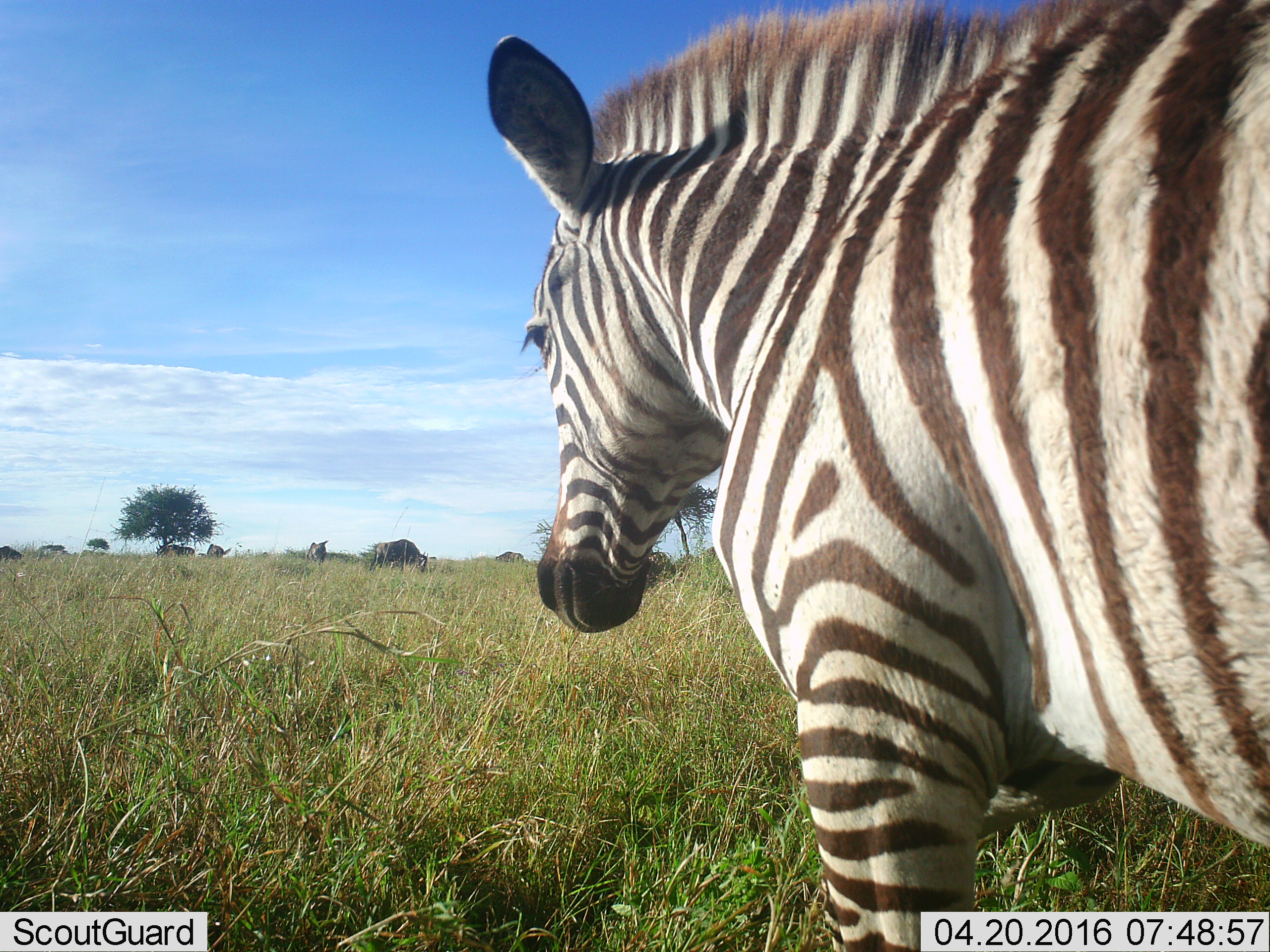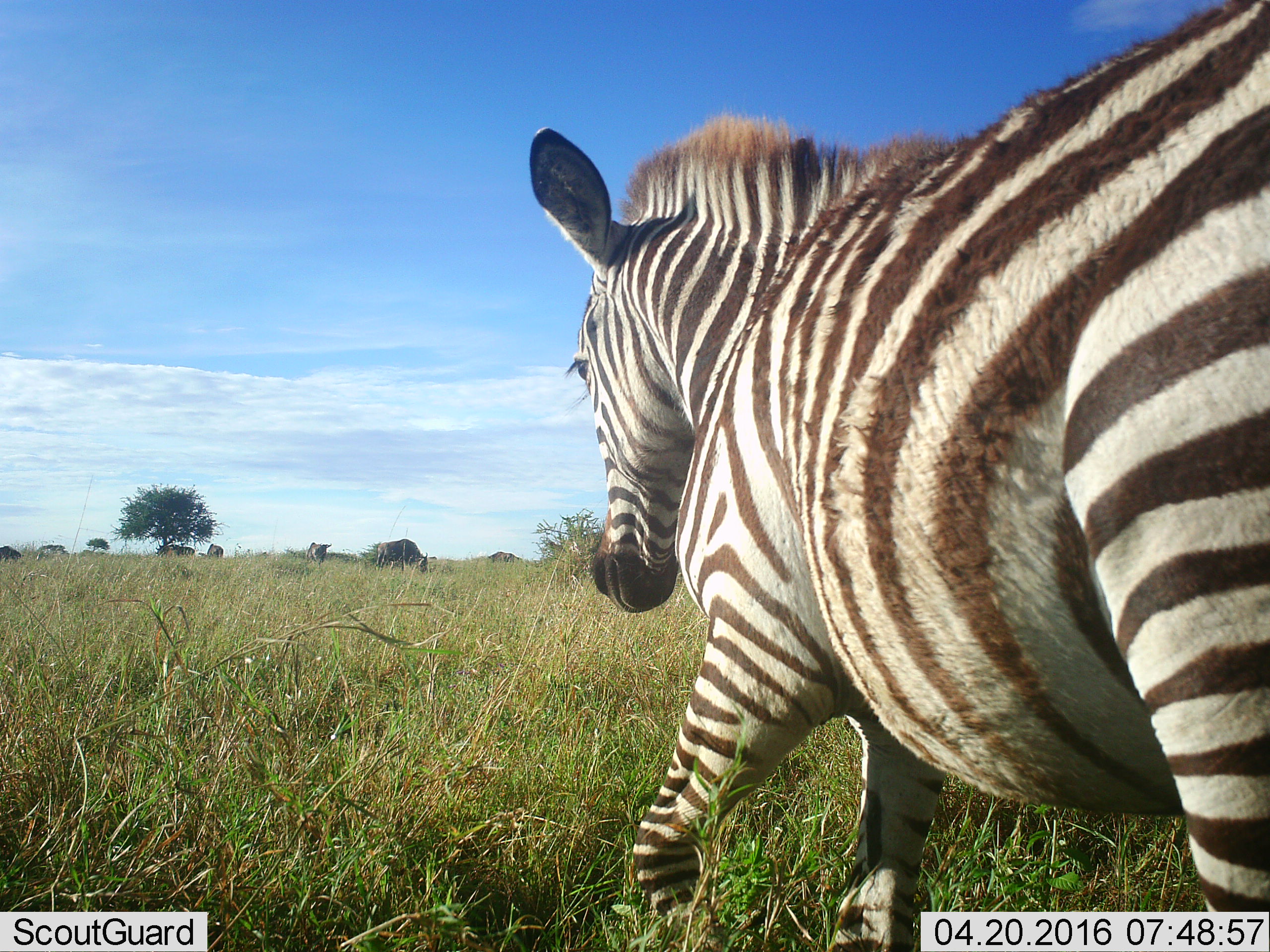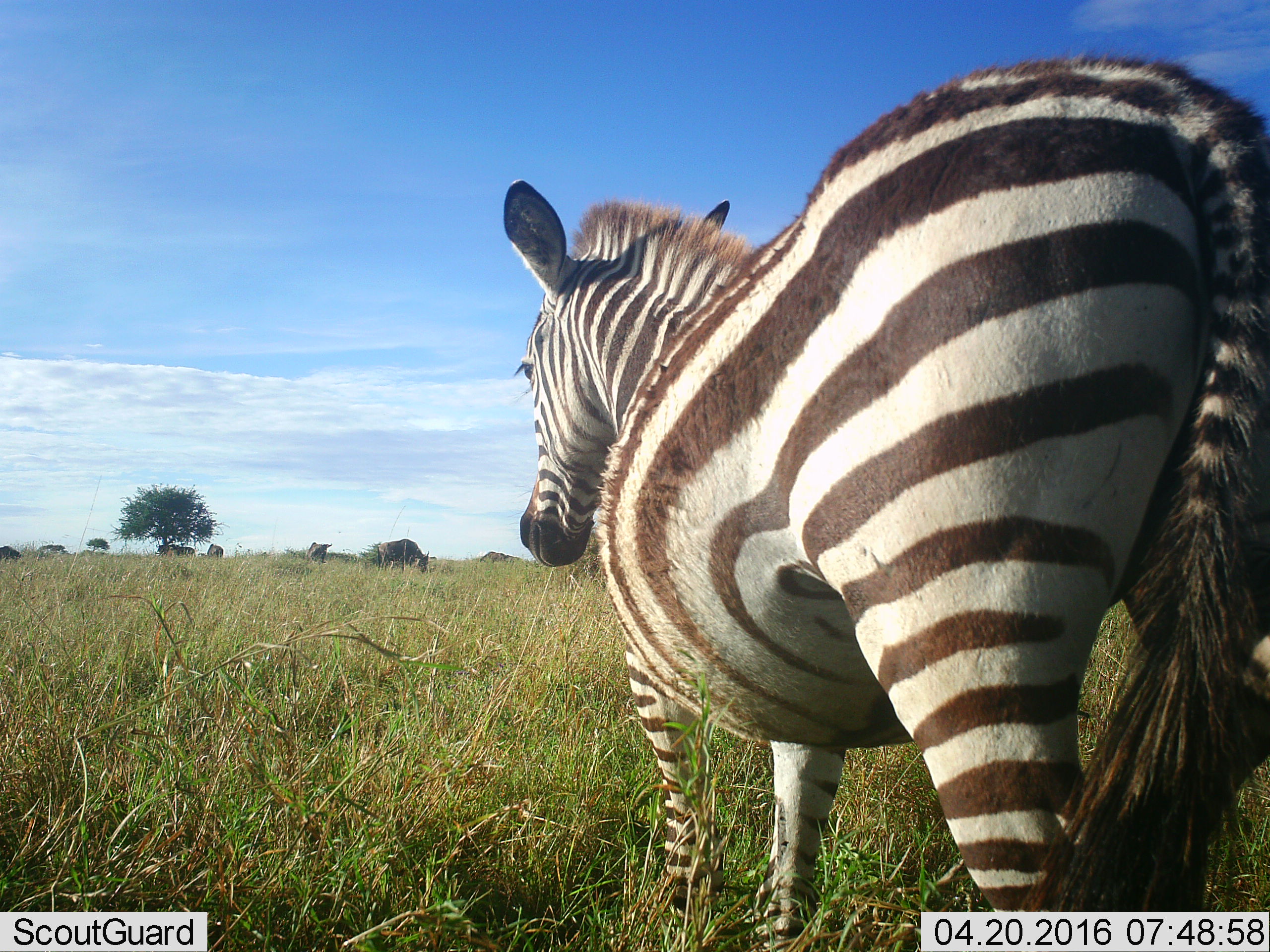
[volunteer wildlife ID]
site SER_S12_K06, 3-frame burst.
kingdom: Animalia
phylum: Chordata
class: Mammalia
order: Perissodactyla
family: Equidae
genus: Equus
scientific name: Equus quagga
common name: plains zebra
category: zebraplains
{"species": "zebraplains (plains zebra) (Equus quagga)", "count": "1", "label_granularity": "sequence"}